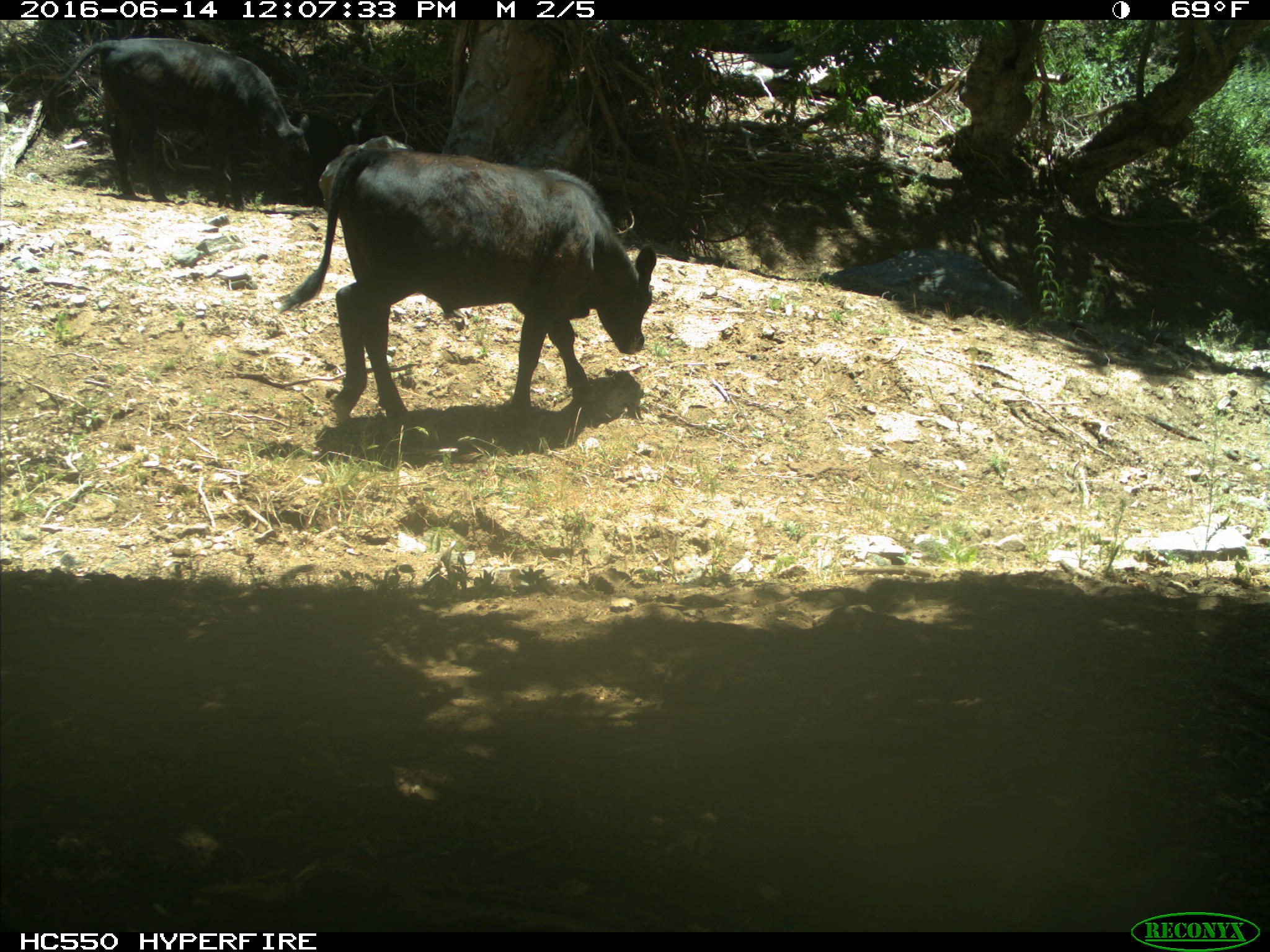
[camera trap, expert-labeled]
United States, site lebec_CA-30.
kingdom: Animalia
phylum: Chordata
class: Mammalia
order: Artiodactyla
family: Bovidae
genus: Bos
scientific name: Bos taurus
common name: domestic cow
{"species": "Bos taurus (domestic cow)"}